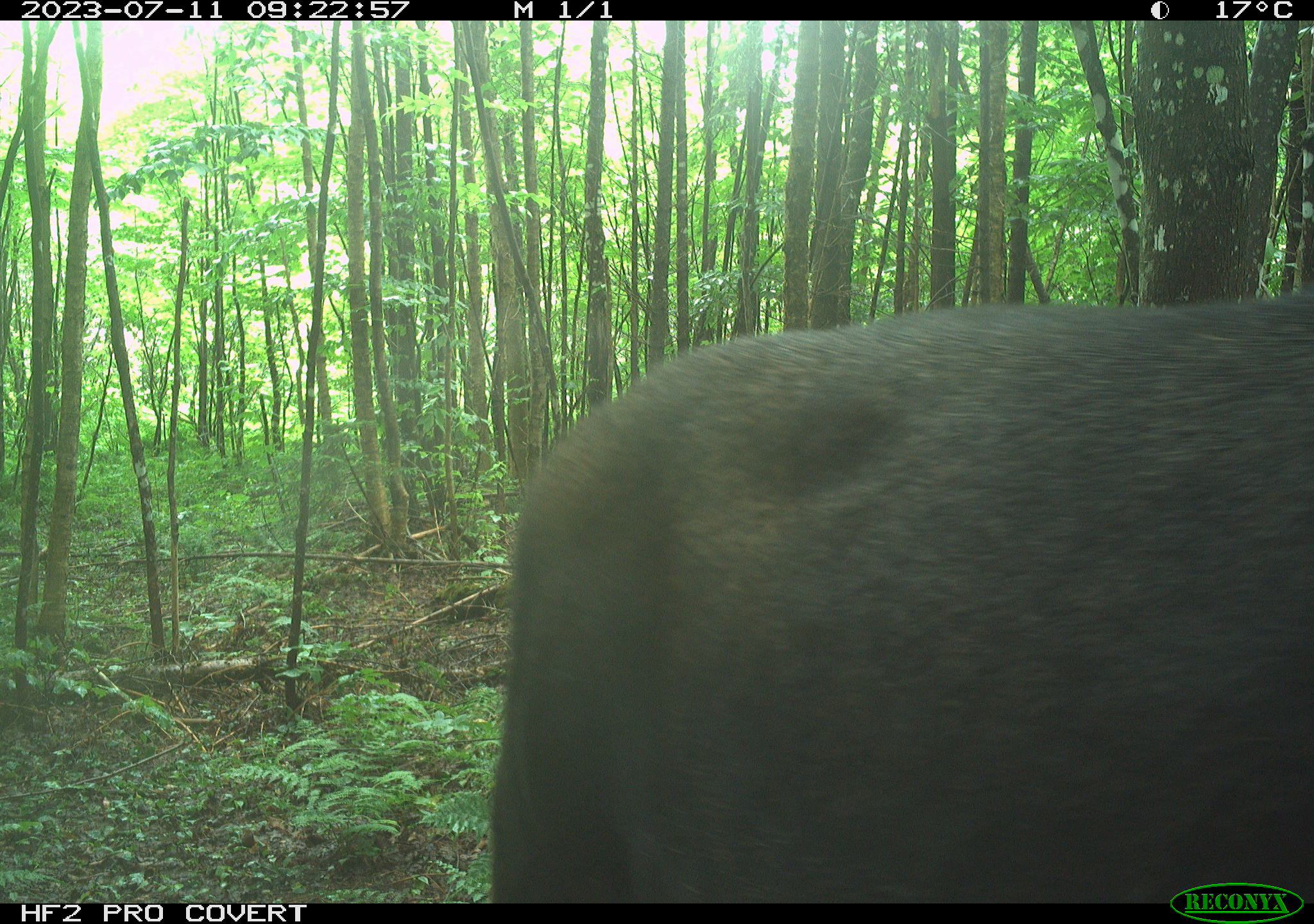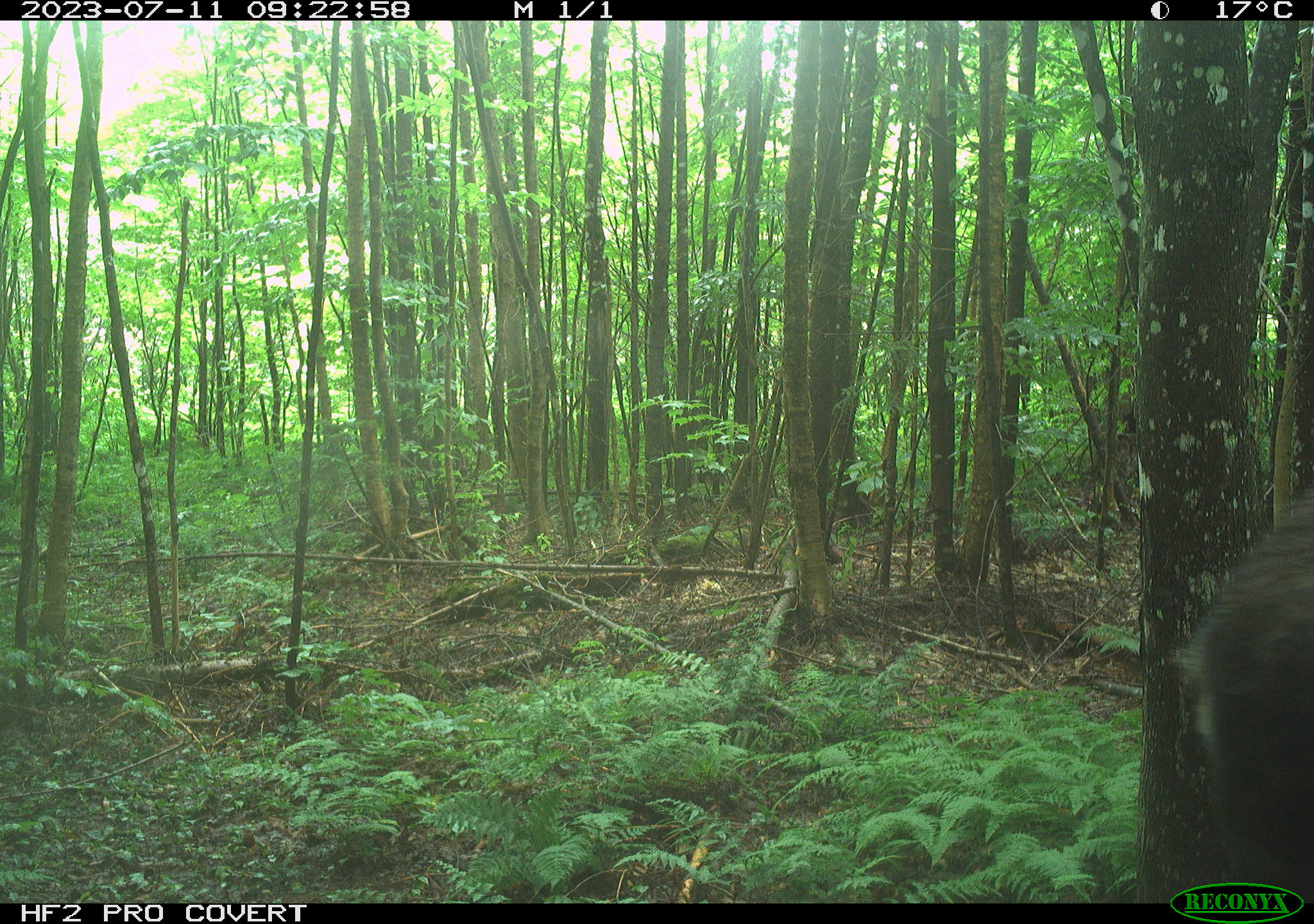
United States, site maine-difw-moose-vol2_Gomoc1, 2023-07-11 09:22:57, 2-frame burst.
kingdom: Animalia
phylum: Chordata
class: Mammalia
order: Artiodactyla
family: Cervidae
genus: Alces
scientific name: Alces alces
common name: moose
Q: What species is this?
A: Moose (Alces alces).